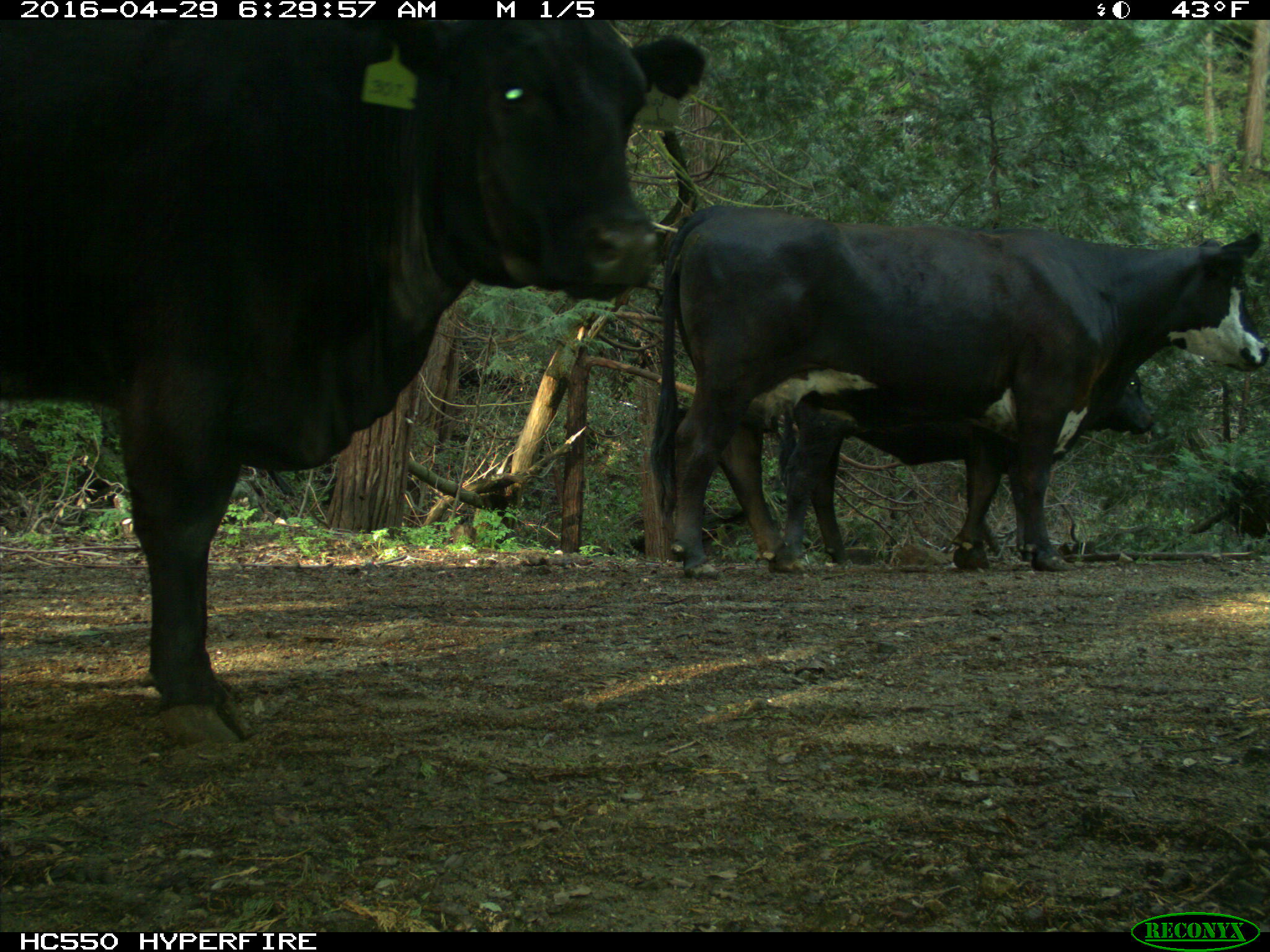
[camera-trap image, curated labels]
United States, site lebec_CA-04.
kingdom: Animalia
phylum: Chordata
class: Mammalia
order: Artiodactyla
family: Bovidae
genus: Bos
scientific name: Bos taurus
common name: domestic cow